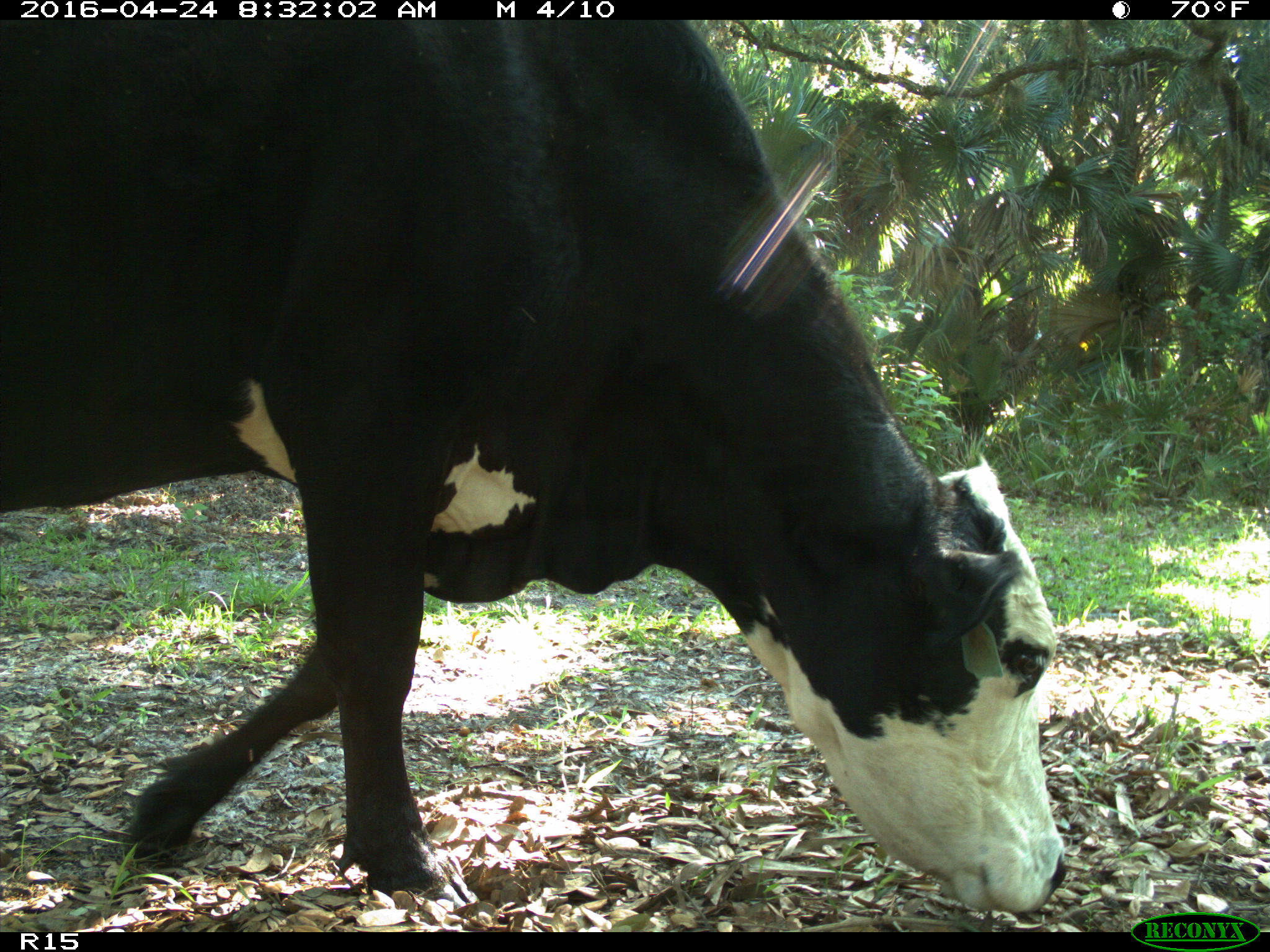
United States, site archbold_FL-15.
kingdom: Animalia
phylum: Chordata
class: Mammalia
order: Artiodactyla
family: Bovidae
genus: Bos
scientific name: Bos taurus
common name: domestic cow